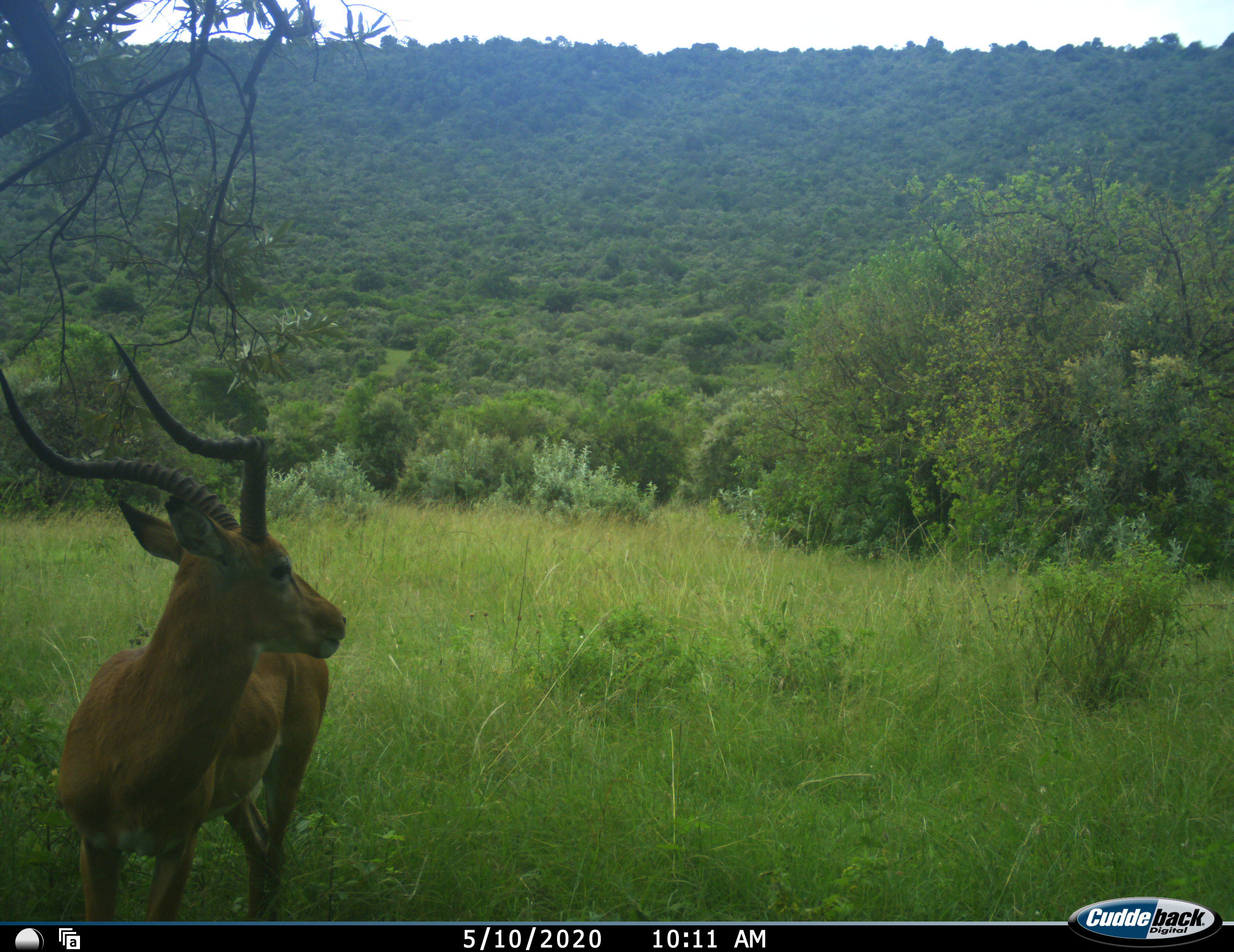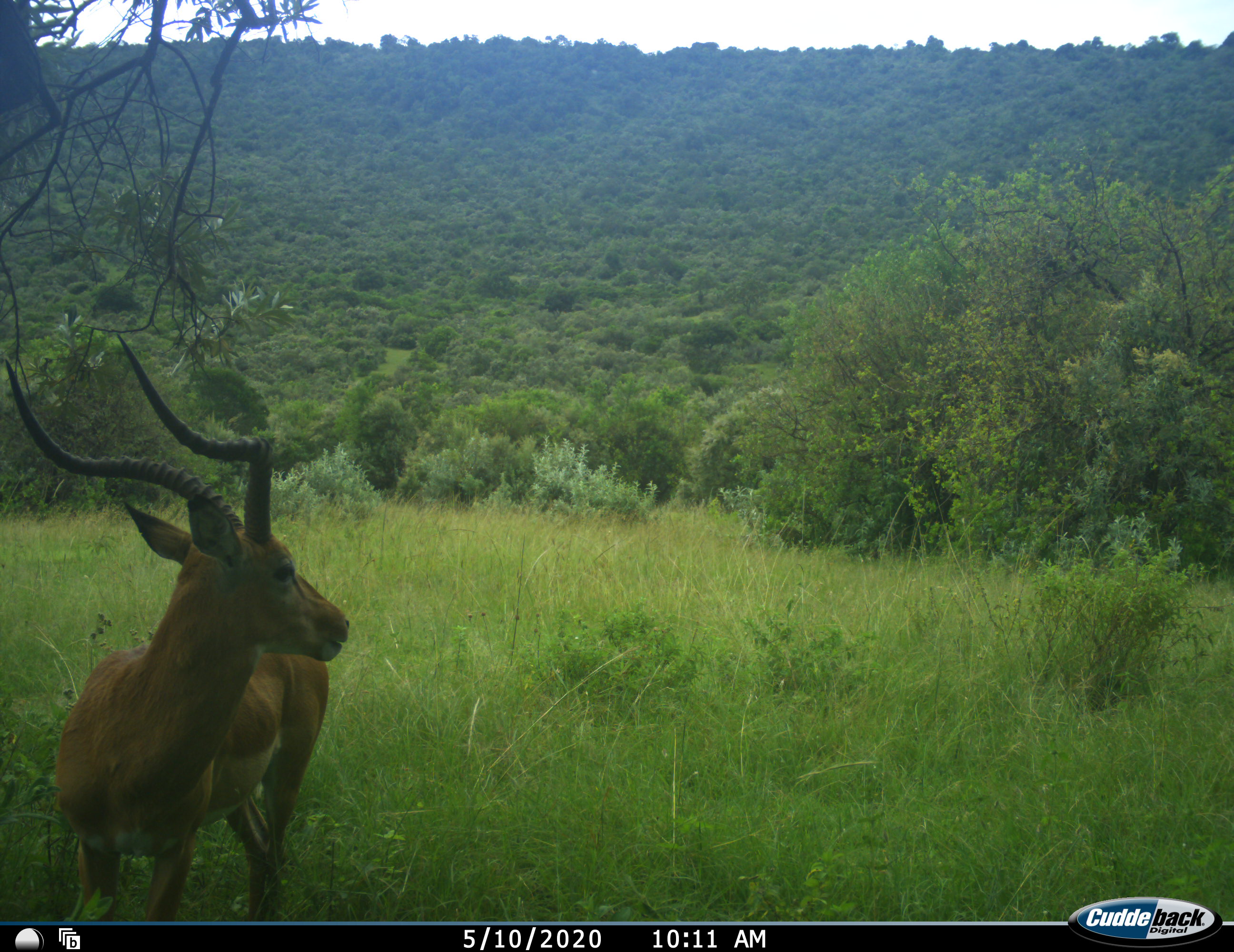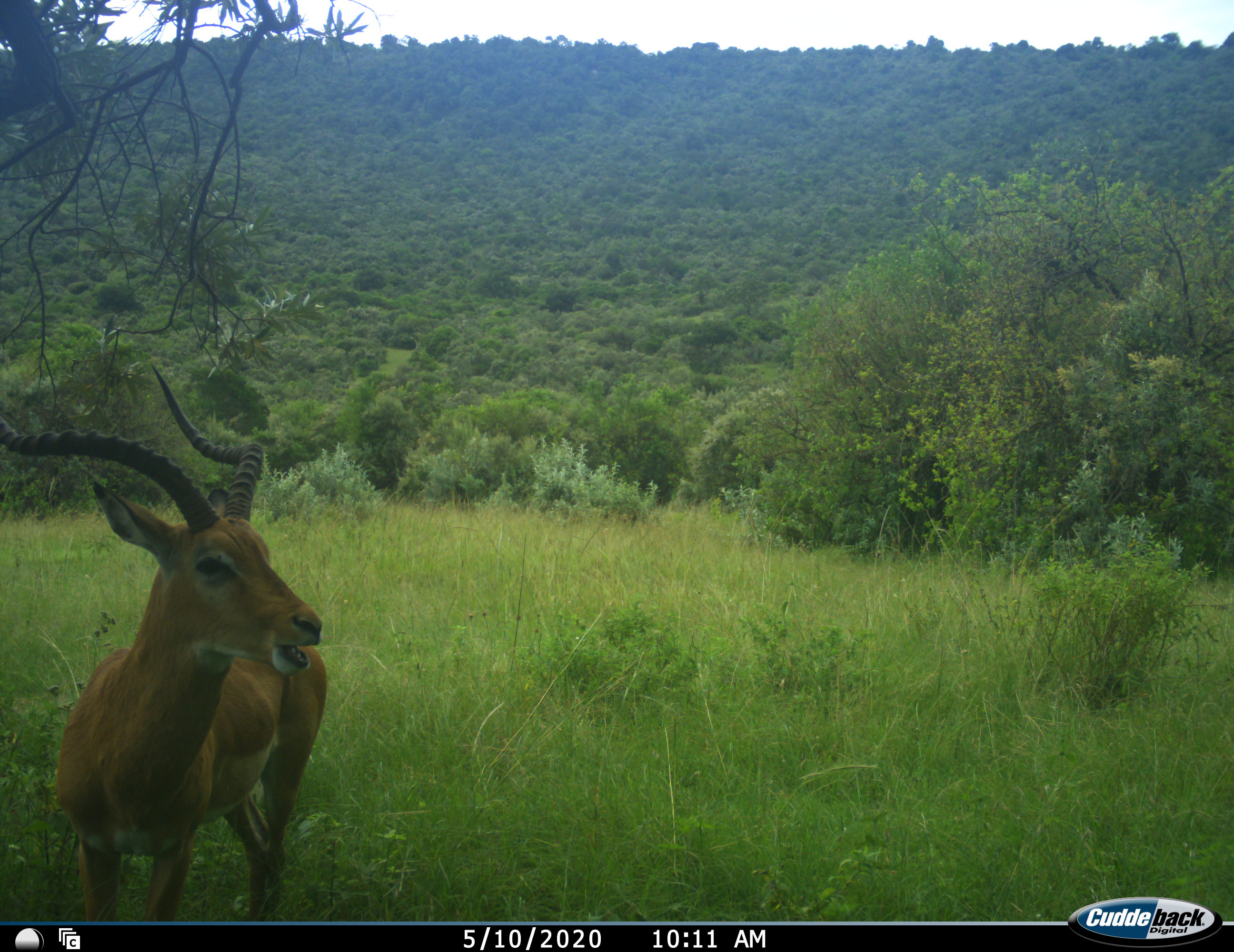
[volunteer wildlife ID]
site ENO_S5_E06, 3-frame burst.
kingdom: Animalia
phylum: Chordata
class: Mammalia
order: Artiodactyla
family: Bovidae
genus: Aepyceros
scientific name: Aepyceros melampus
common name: impala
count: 1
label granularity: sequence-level